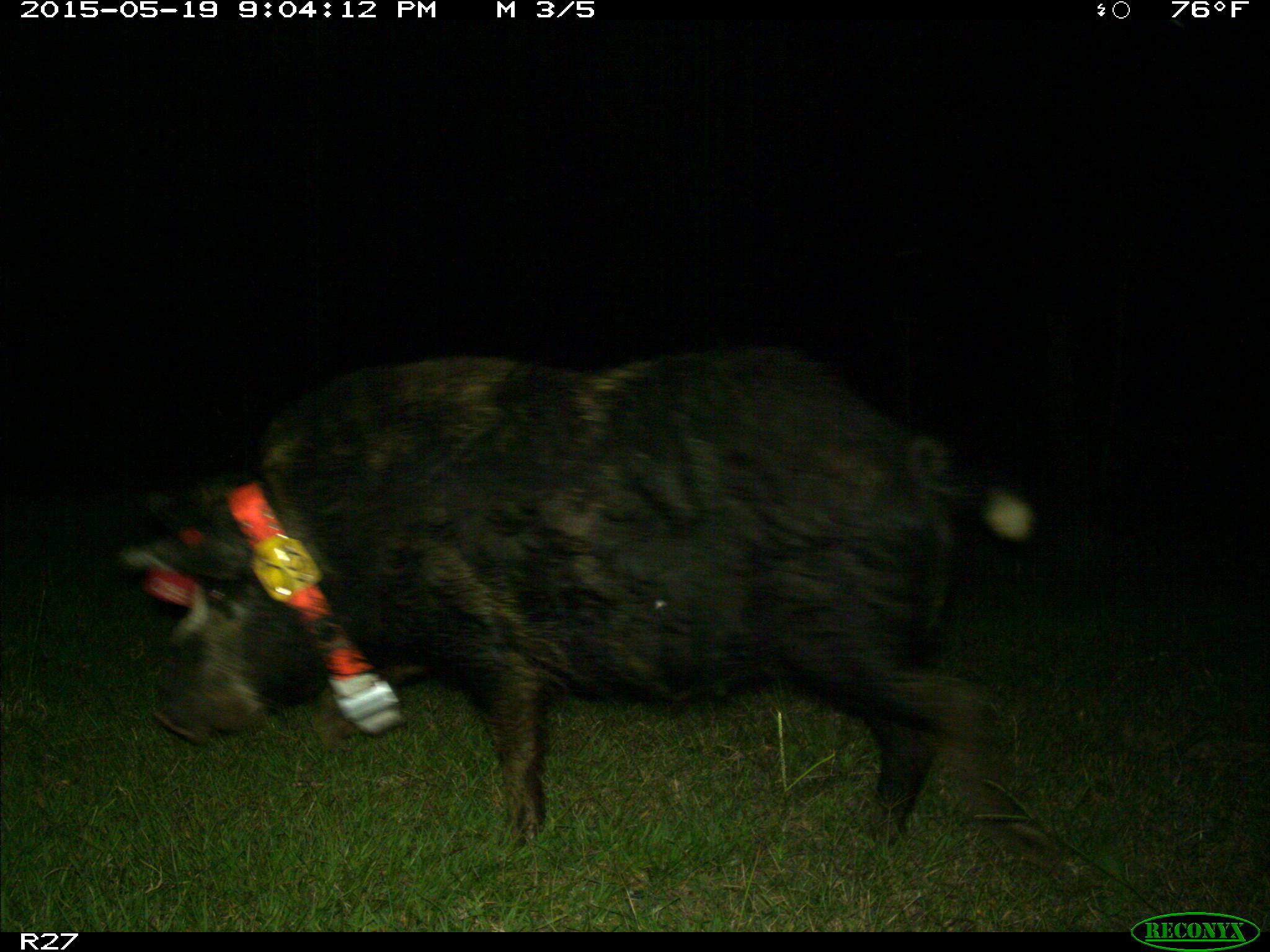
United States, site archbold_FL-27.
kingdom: Animalia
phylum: Chordata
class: Mammalia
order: Artiodactyla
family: Suidae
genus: Sus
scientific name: Sus scrofa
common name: wild boar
Sus scrofa (wild boar).